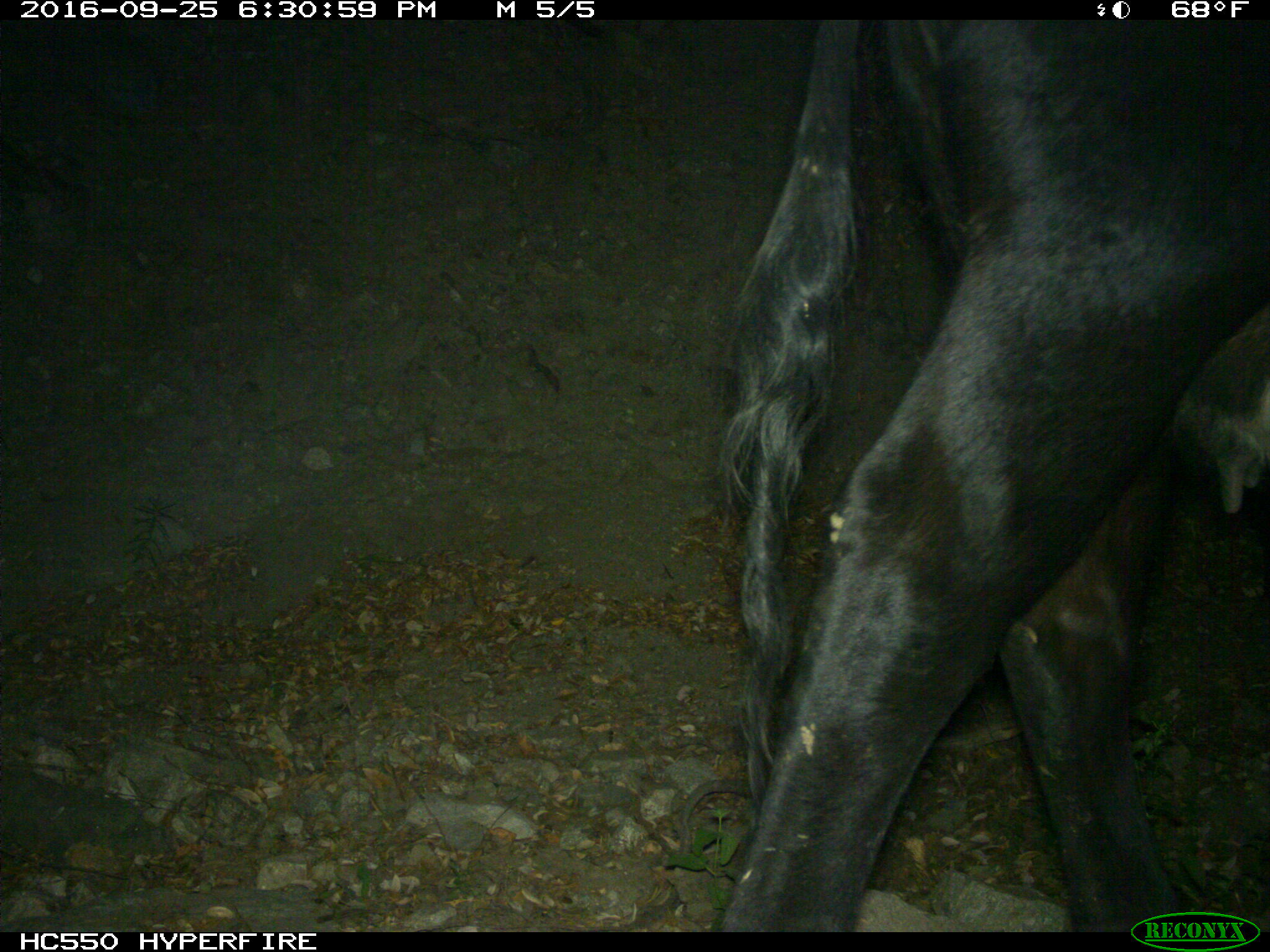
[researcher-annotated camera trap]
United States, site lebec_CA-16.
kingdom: Animalia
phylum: Chordata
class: Mammalia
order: Artiodactyla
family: Bovidae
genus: Bos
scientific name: Bos taurus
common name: domestic cow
Bos taurus (domestic cow).